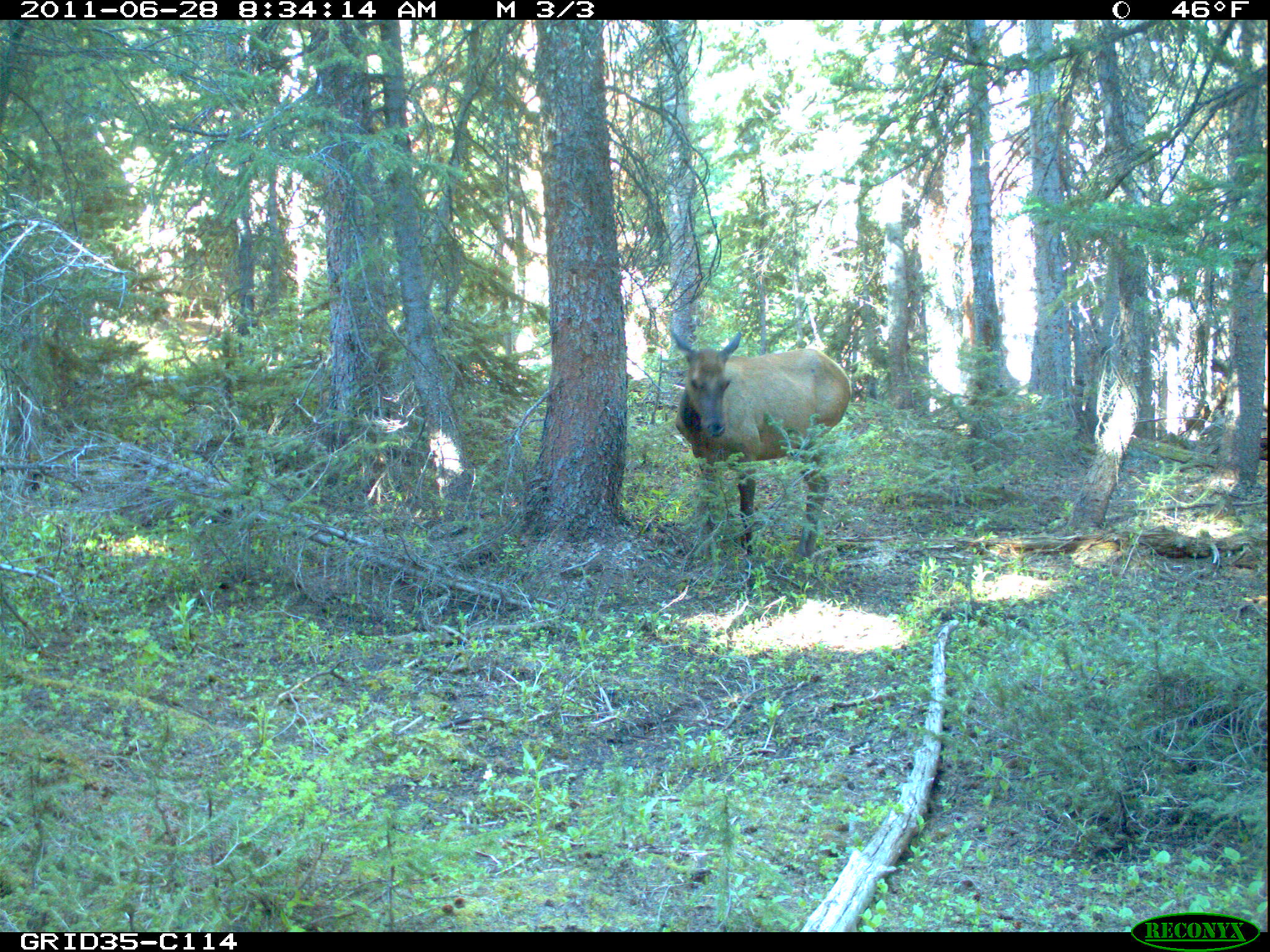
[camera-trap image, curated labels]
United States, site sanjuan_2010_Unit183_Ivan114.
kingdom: Animalia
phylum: Chordata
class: Mammalia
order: Artiodactyla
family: Cervidae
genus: Cervus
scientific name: Cervus elaphus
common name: red deer